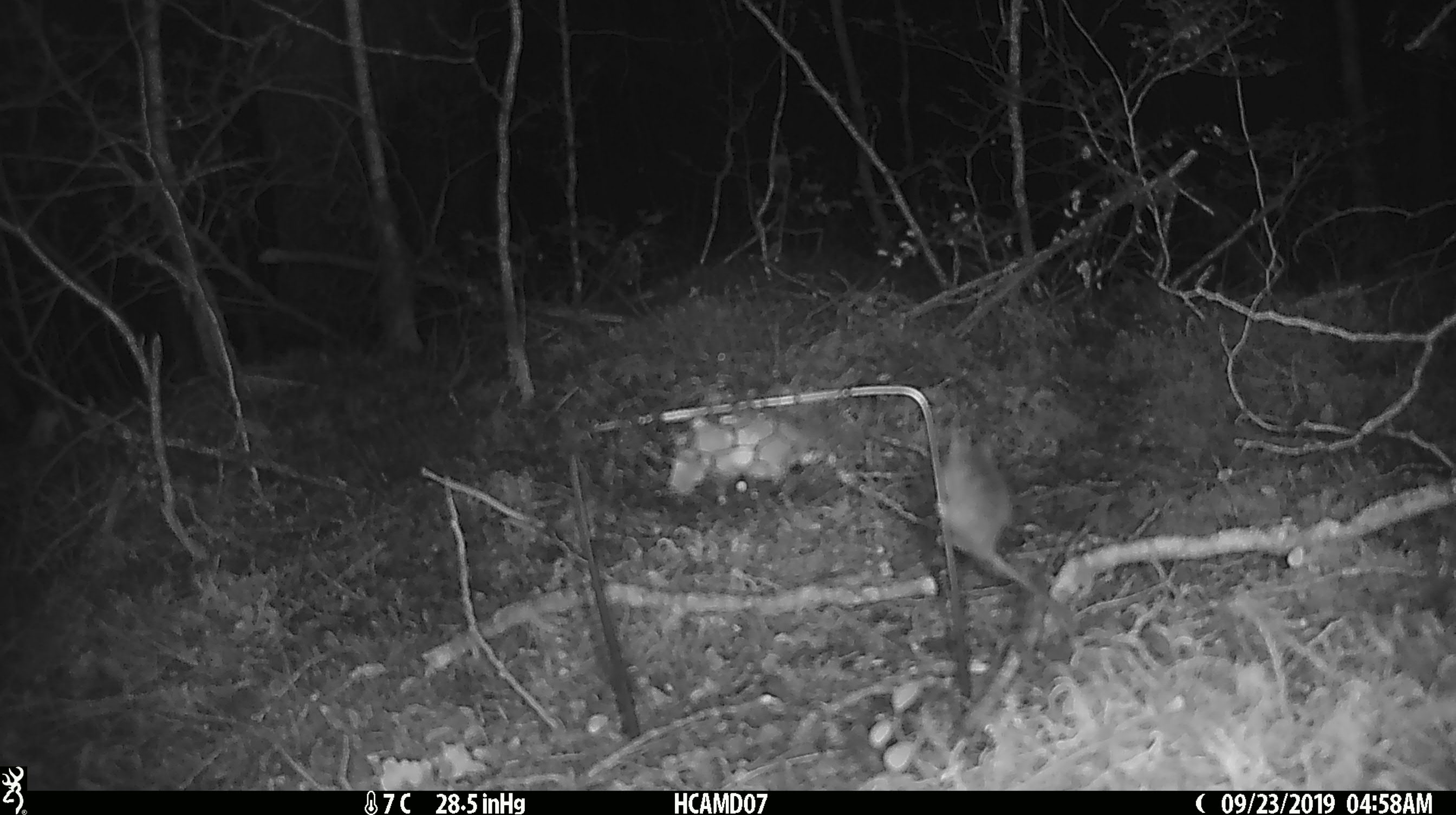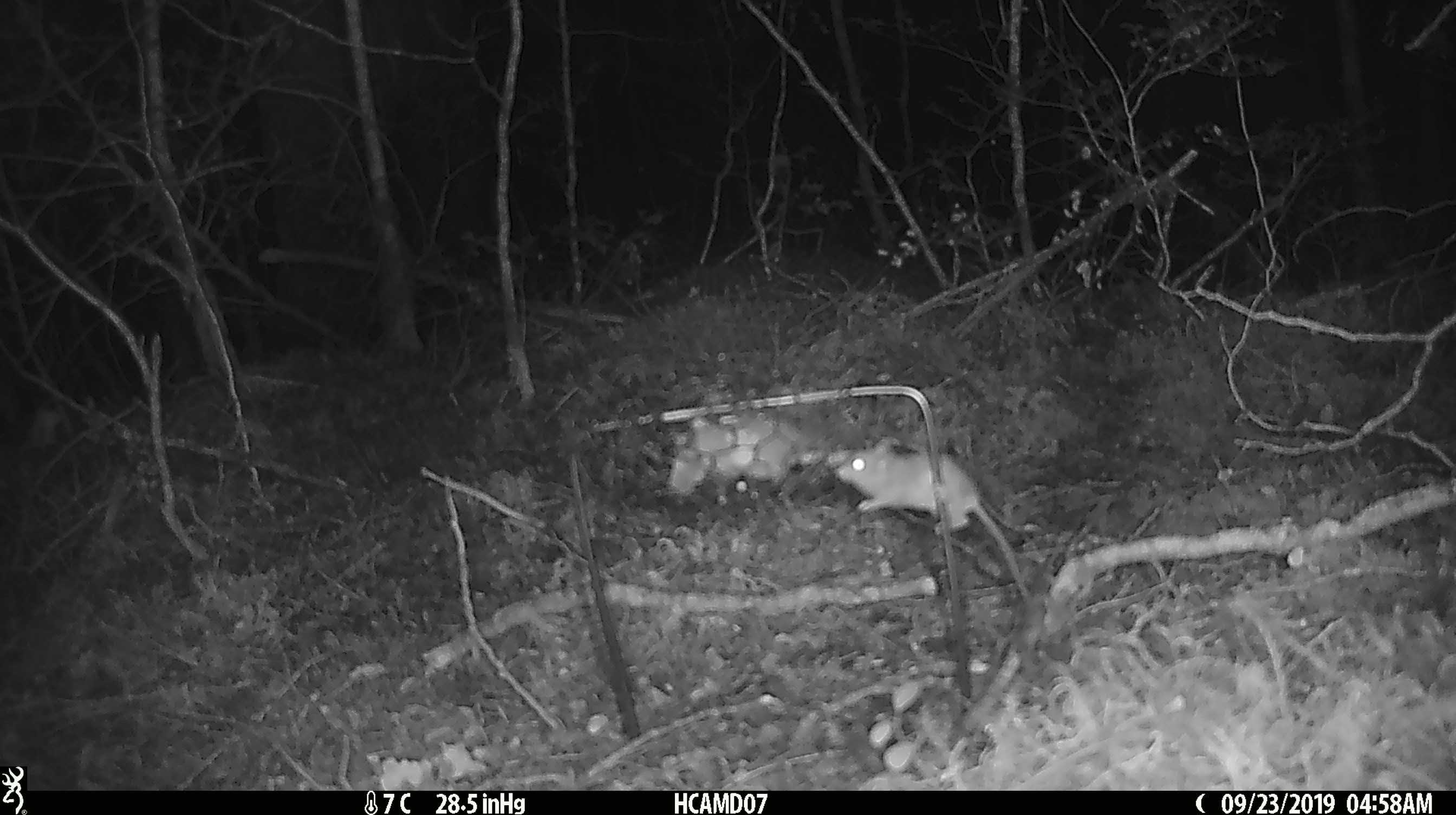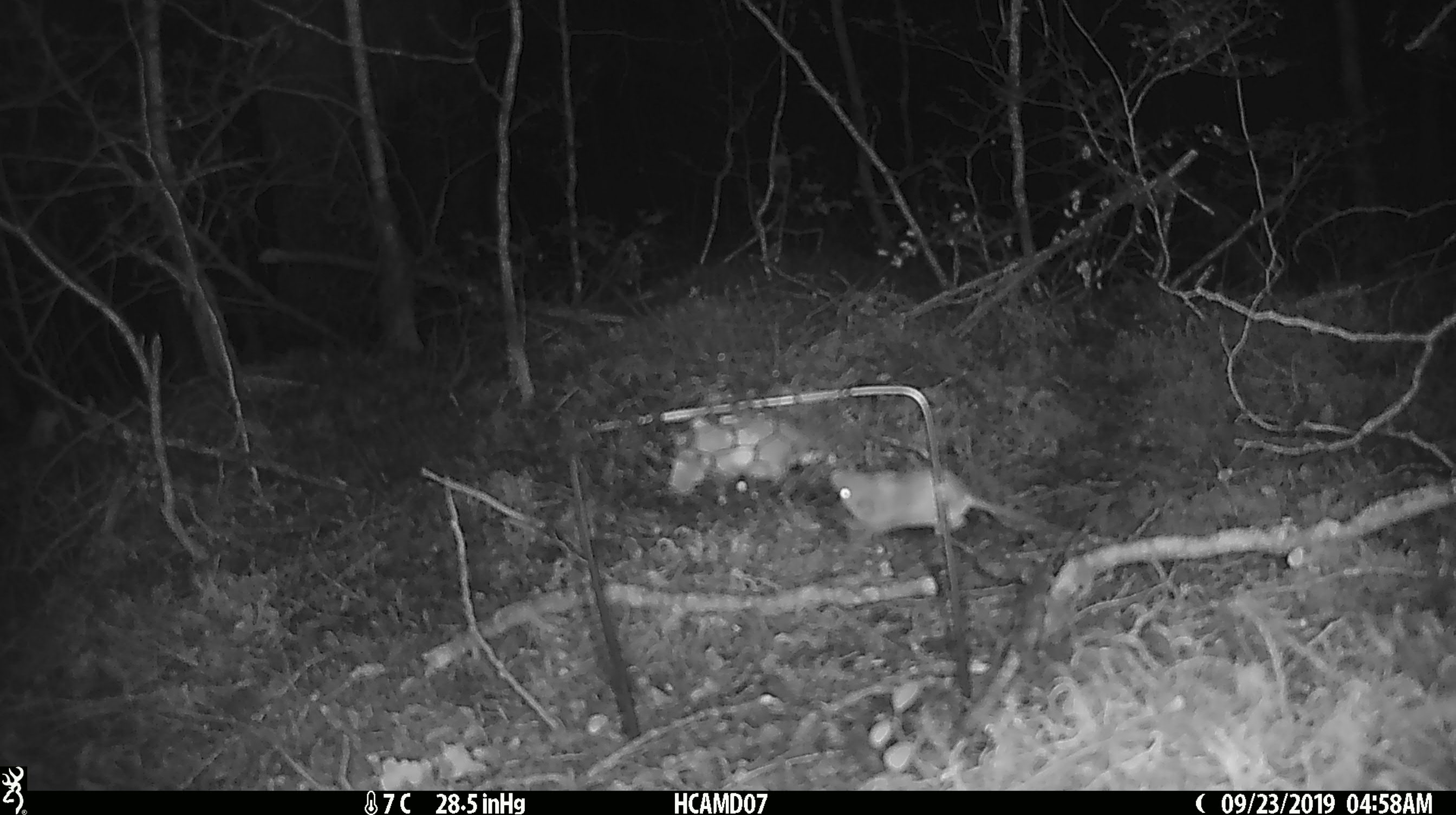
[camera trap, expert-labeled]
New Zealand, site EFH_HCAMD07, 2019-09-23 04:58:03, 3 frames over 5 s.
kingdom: Animalia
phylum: Chordata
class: Mammalia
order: Rodentia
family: Muridae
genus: Mus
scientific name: Mus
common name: mouse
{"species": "mouse (Mus)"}